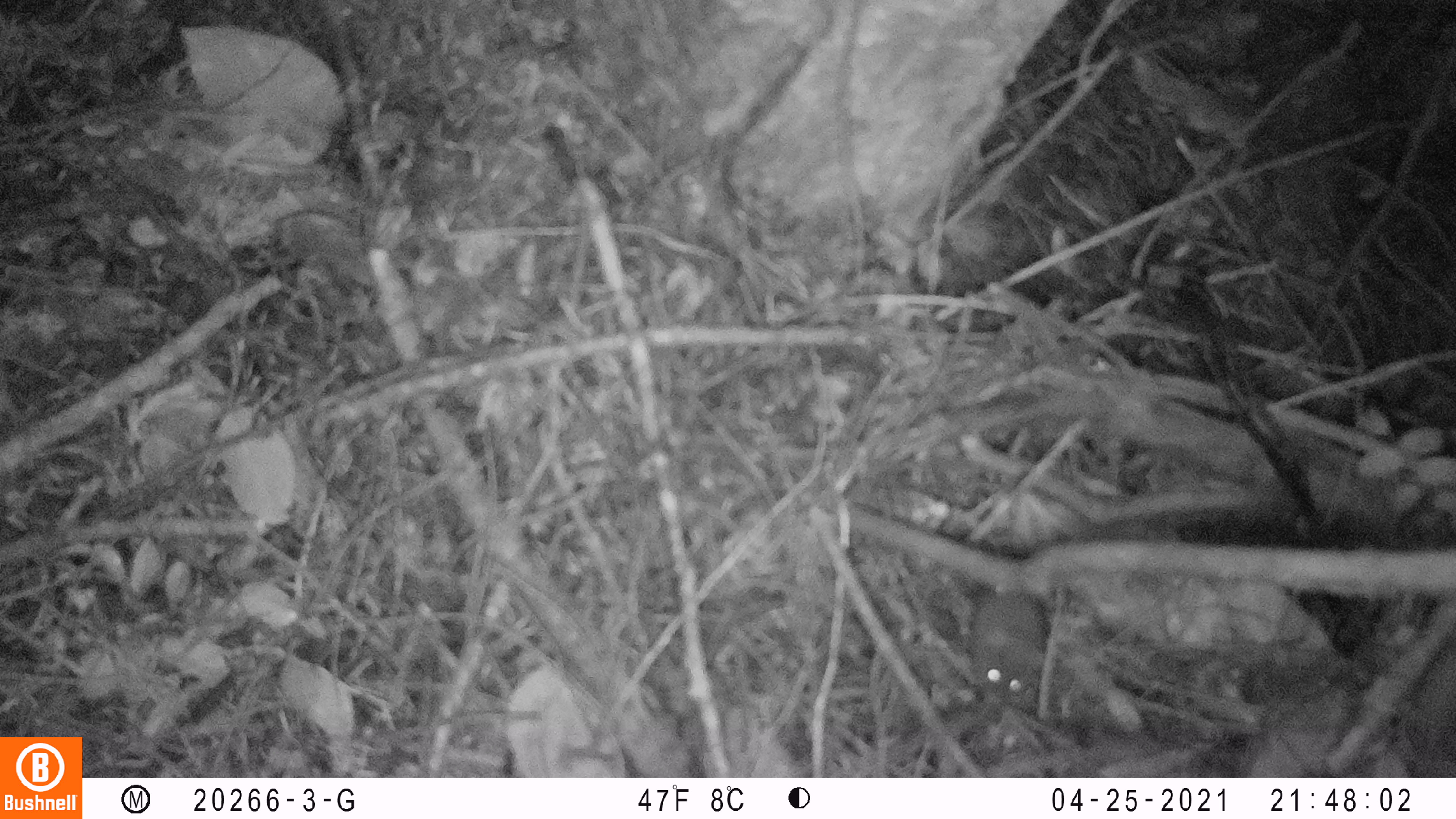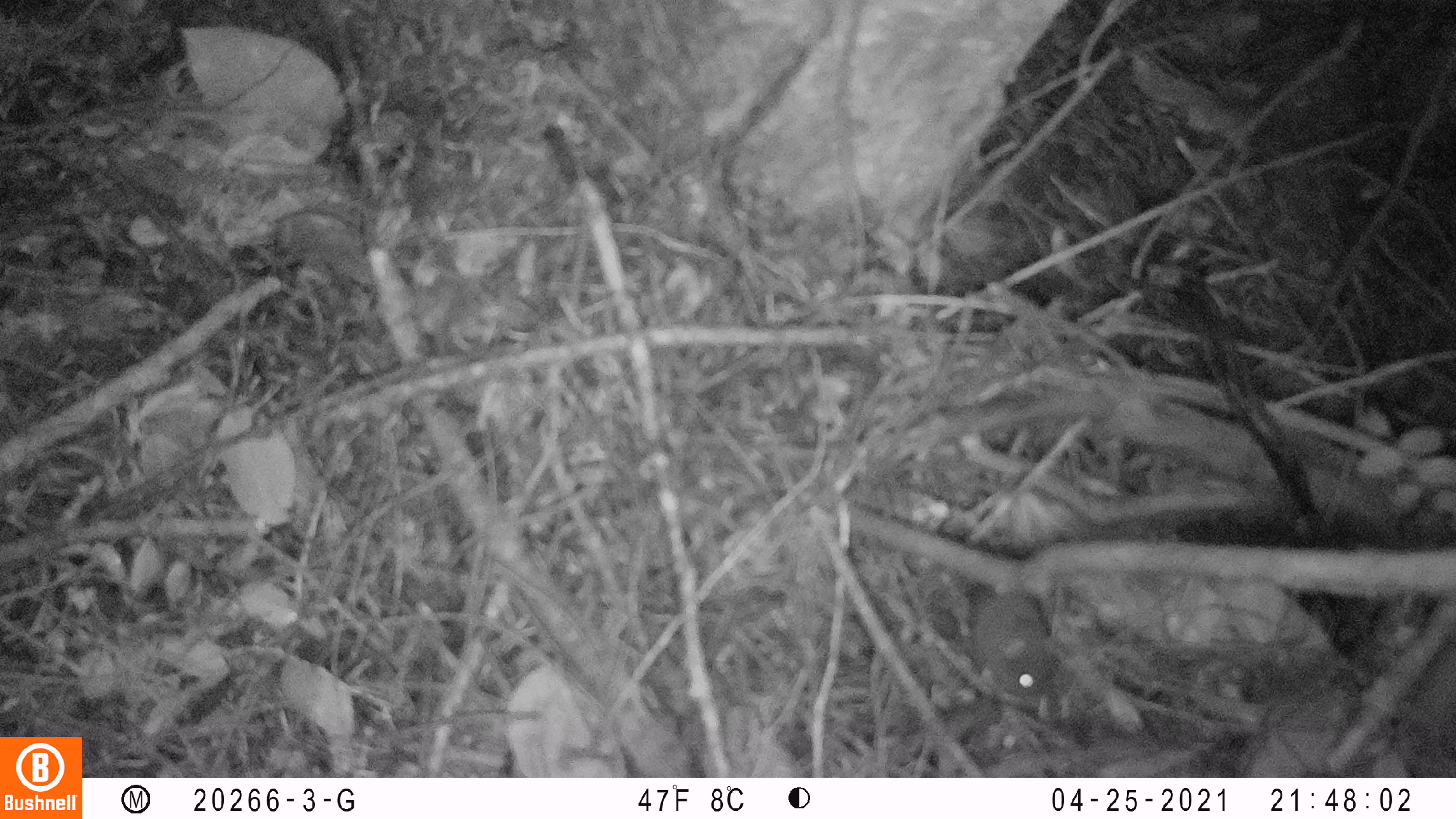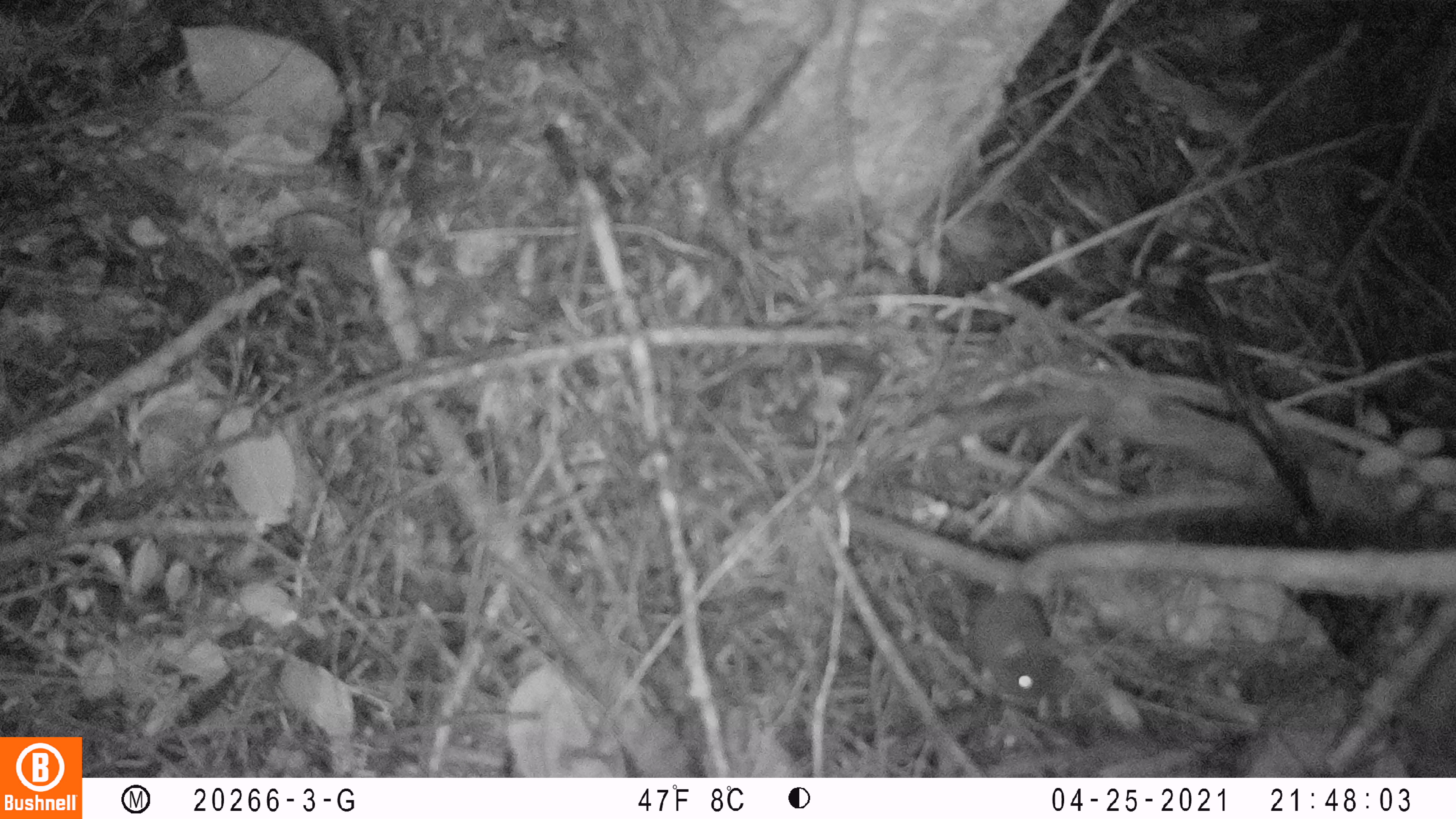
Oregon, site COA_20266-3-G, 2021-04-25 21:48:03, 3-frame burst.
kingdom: Animalia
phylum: Chordata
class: Mammalia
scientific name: Mammalia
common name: small mammal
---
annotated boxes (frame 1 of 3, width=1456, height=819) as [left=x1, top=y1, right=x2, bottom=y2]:
small mammal: [left=924, top=493, right=1115, bottom=728]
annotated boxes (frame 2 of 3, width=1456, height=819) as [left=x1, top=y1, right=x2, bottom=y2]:
small mammal: [left=913, top=479, right=1128, bottom=733]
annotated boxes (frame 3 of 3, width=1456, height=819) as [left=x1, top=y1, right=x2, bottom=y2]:
small mammal: [left=922, top=479, right=1115, bottom=735]